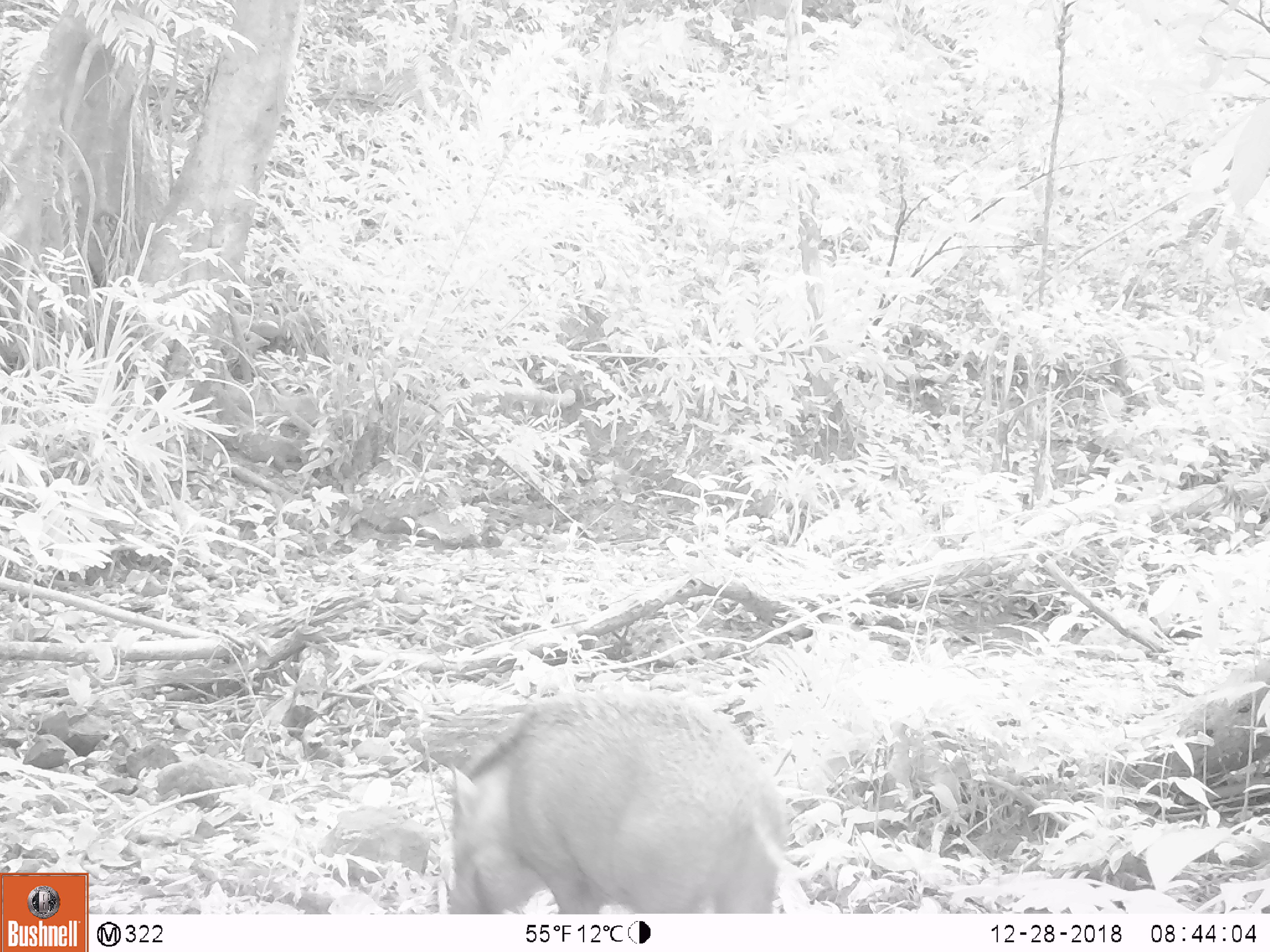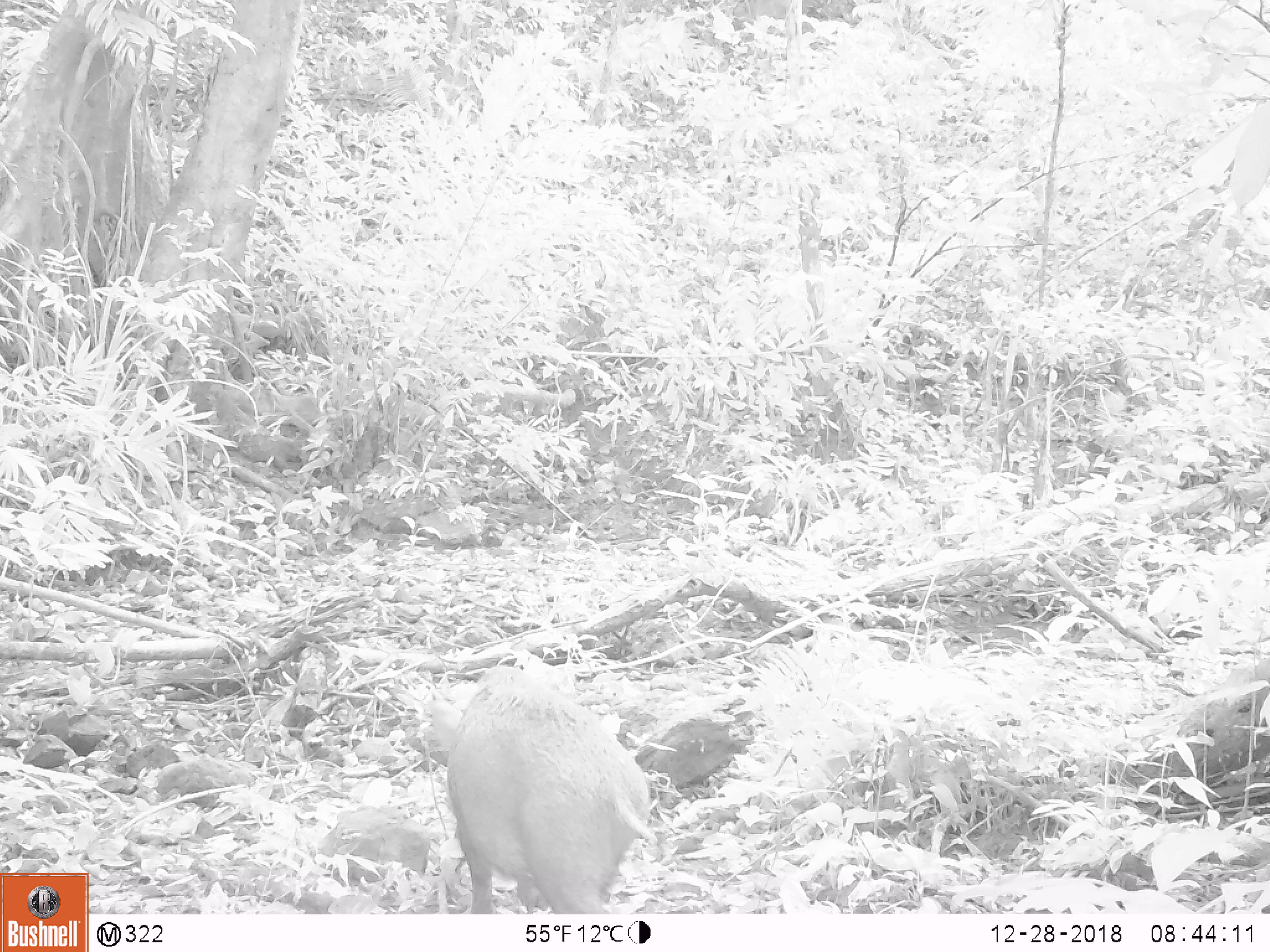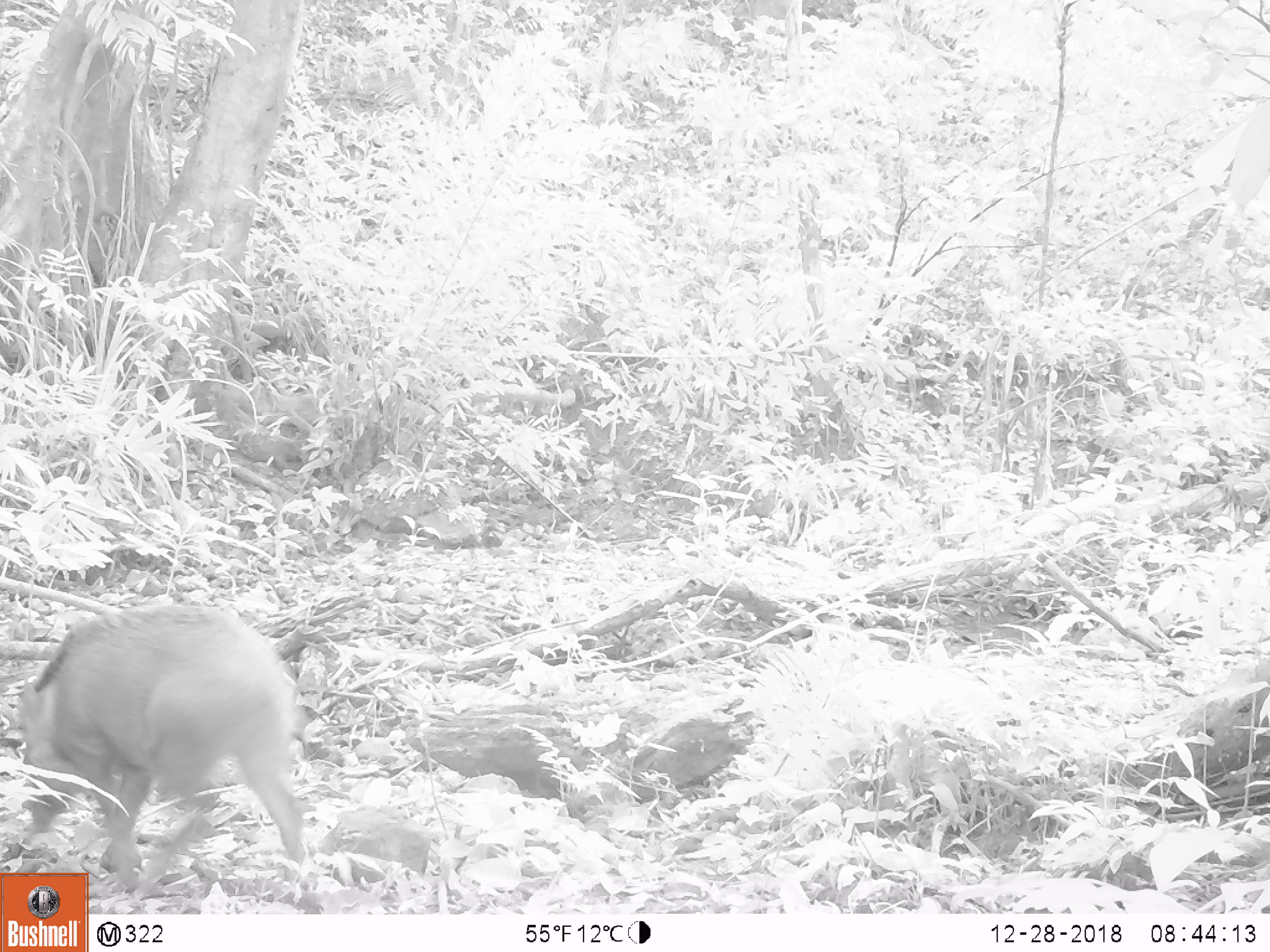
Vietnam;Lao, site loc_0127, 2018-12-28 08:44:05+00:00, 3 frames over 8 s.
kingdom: Animalia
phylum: Chordata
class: Mammalia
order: Artiodactyla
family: Suidae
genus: Sus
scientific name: Sus scrofa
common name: eurasian wild pig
Eurasian wild pig (Sus scrofa). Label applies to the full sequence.